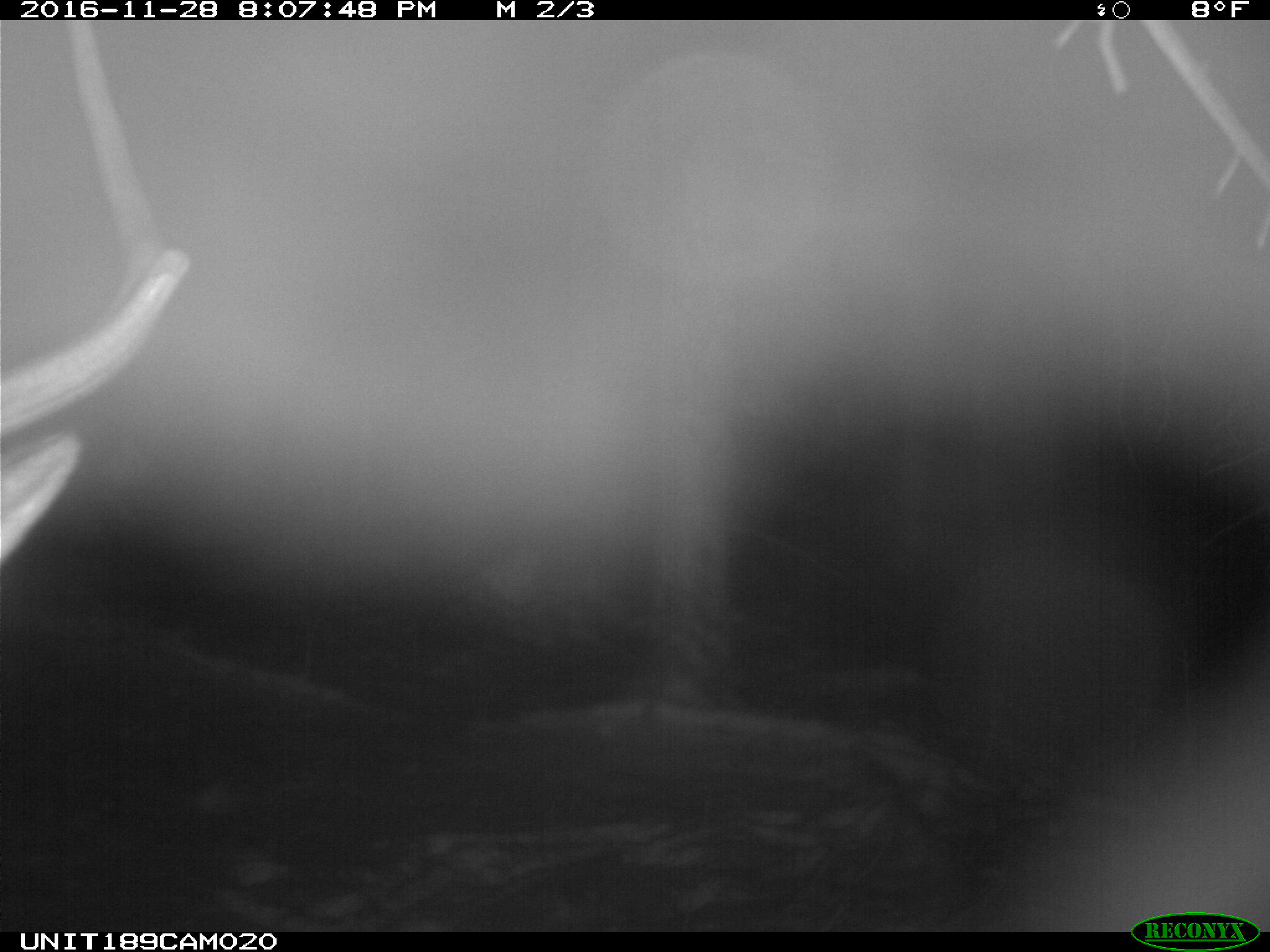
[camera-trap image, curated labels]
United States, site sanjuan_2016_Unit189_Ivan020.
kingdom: Animalia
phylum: Chordata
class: Mammalia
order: Artiodactyla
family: Cervidae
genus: Cervus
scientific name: Cervus elaphus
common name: red deer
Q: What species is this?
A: Cervus elaphus (red deer).